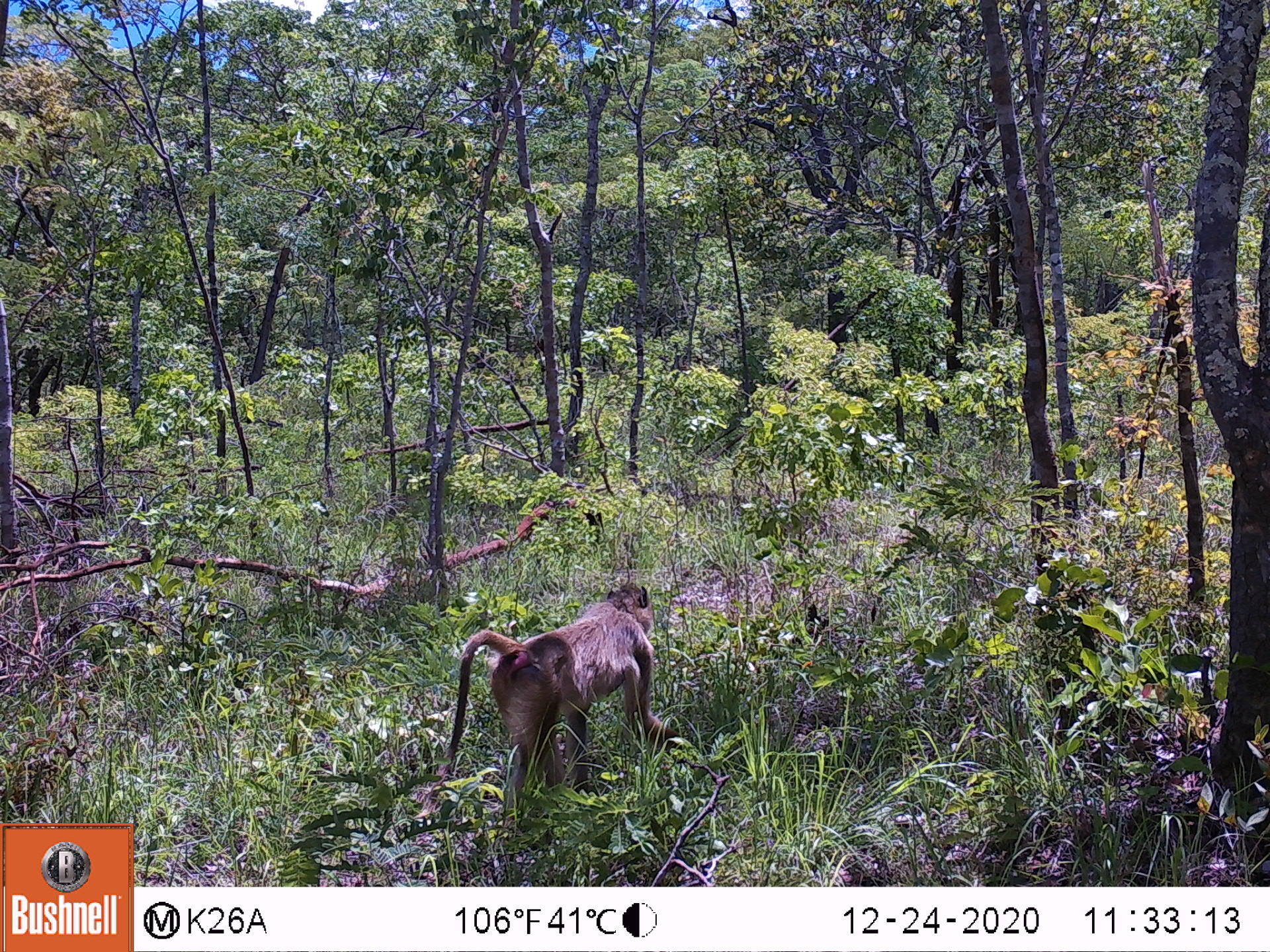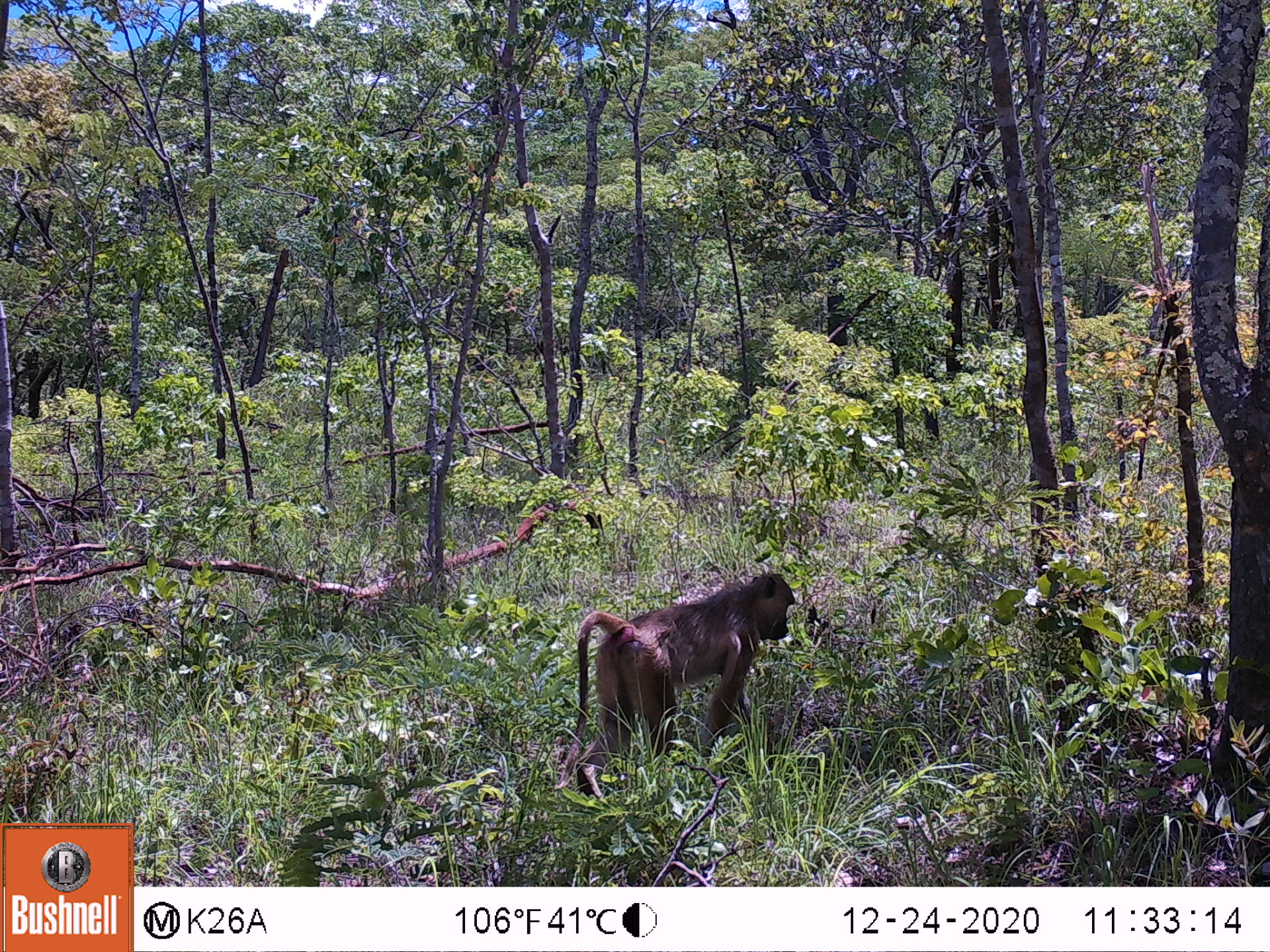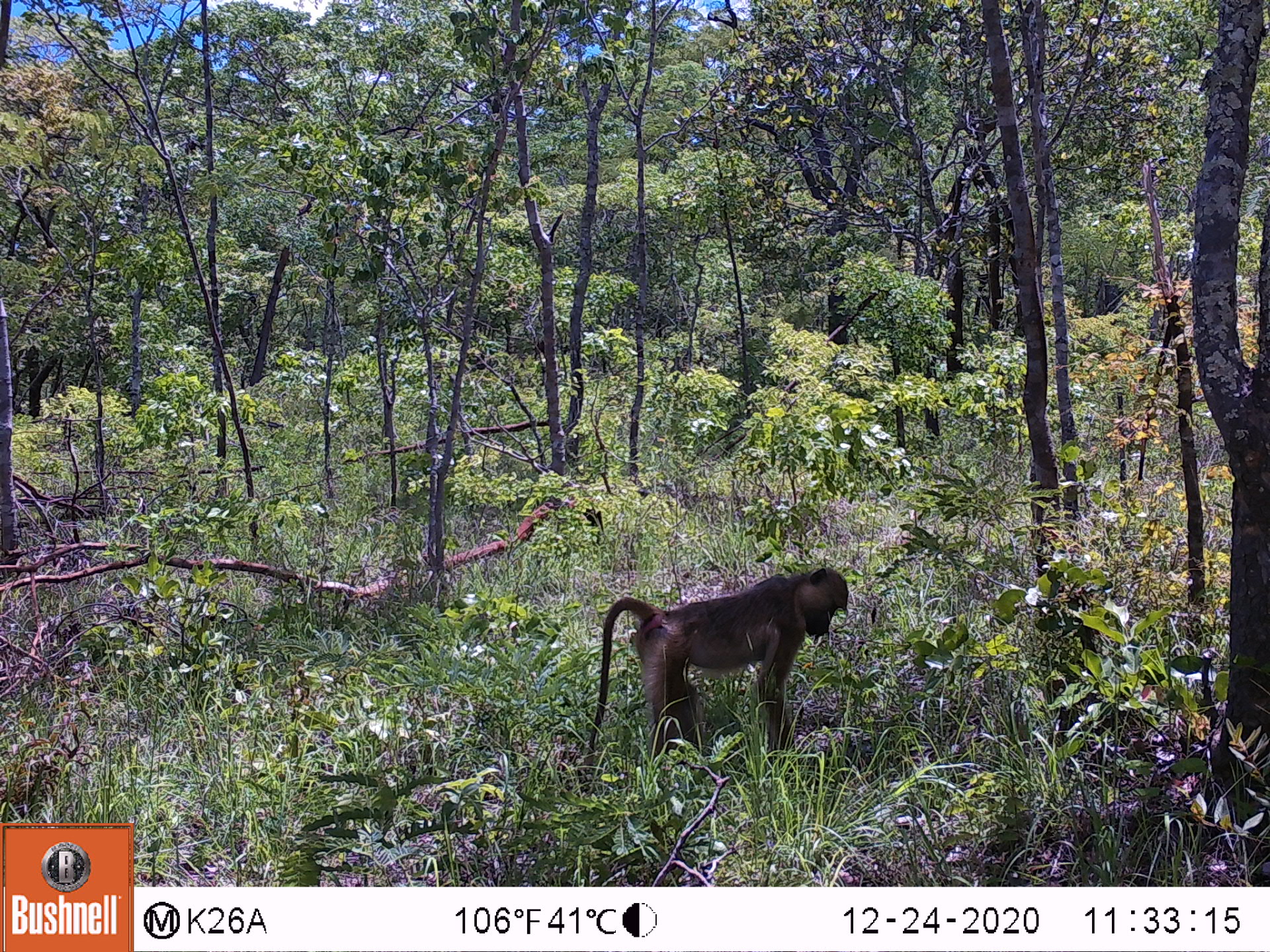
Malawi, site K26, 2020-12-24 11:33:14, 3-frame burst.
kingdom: Animalia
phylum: Chordata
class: Mammalia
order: Primates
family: Cercopithecidae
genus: Papio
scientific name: Papio cynocephalus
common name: yellow baboon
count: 1